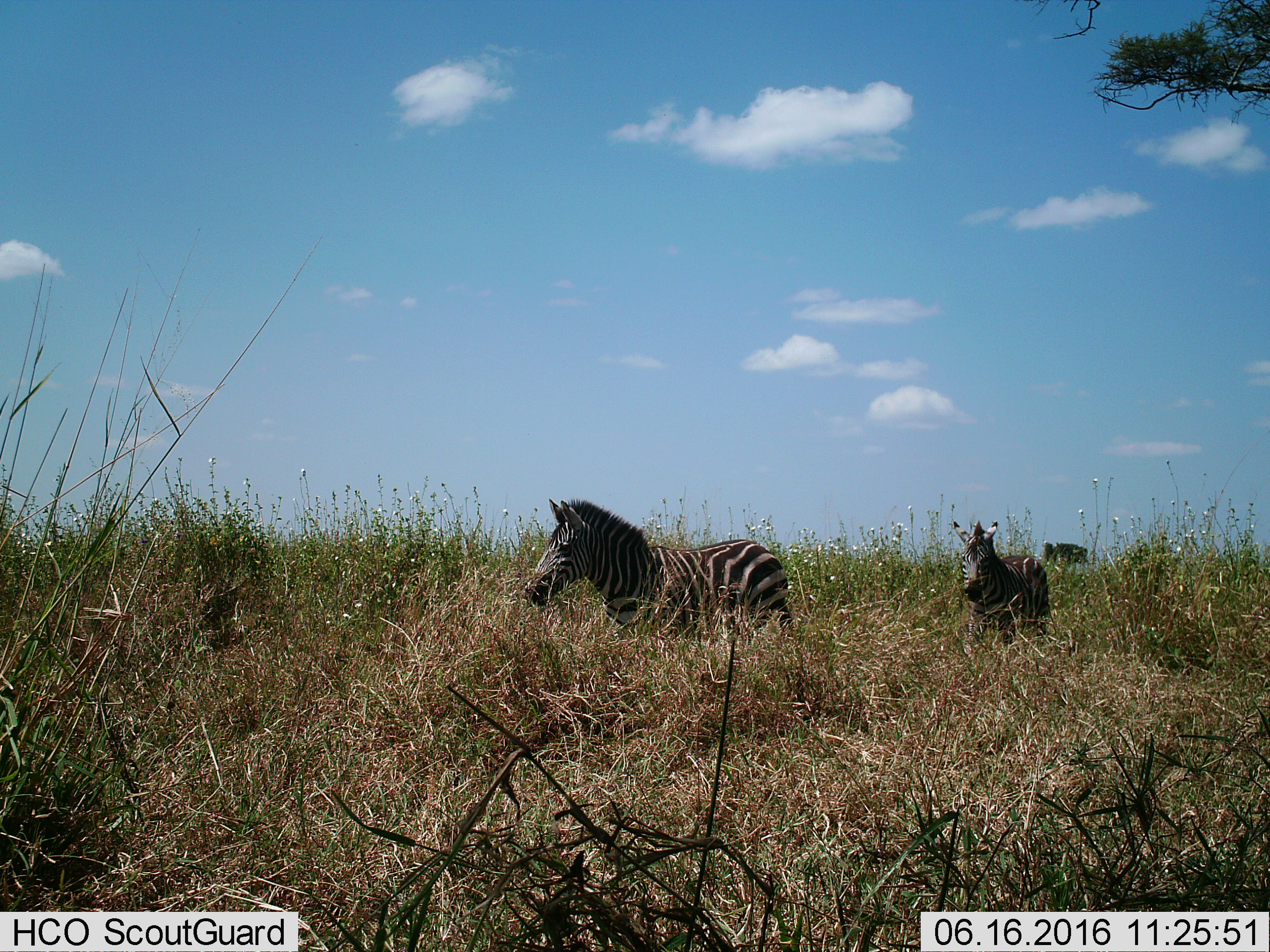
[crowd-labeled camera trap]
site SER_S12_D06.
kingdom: Animalia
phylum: Chordata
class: Mammalia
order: Perissodactyla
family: Equidae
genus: Equus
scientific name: Equus quagga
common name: plains zebra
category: zebraplains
Zebraplains (plains zebra) (Equus quagga), count 2. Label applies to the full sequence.